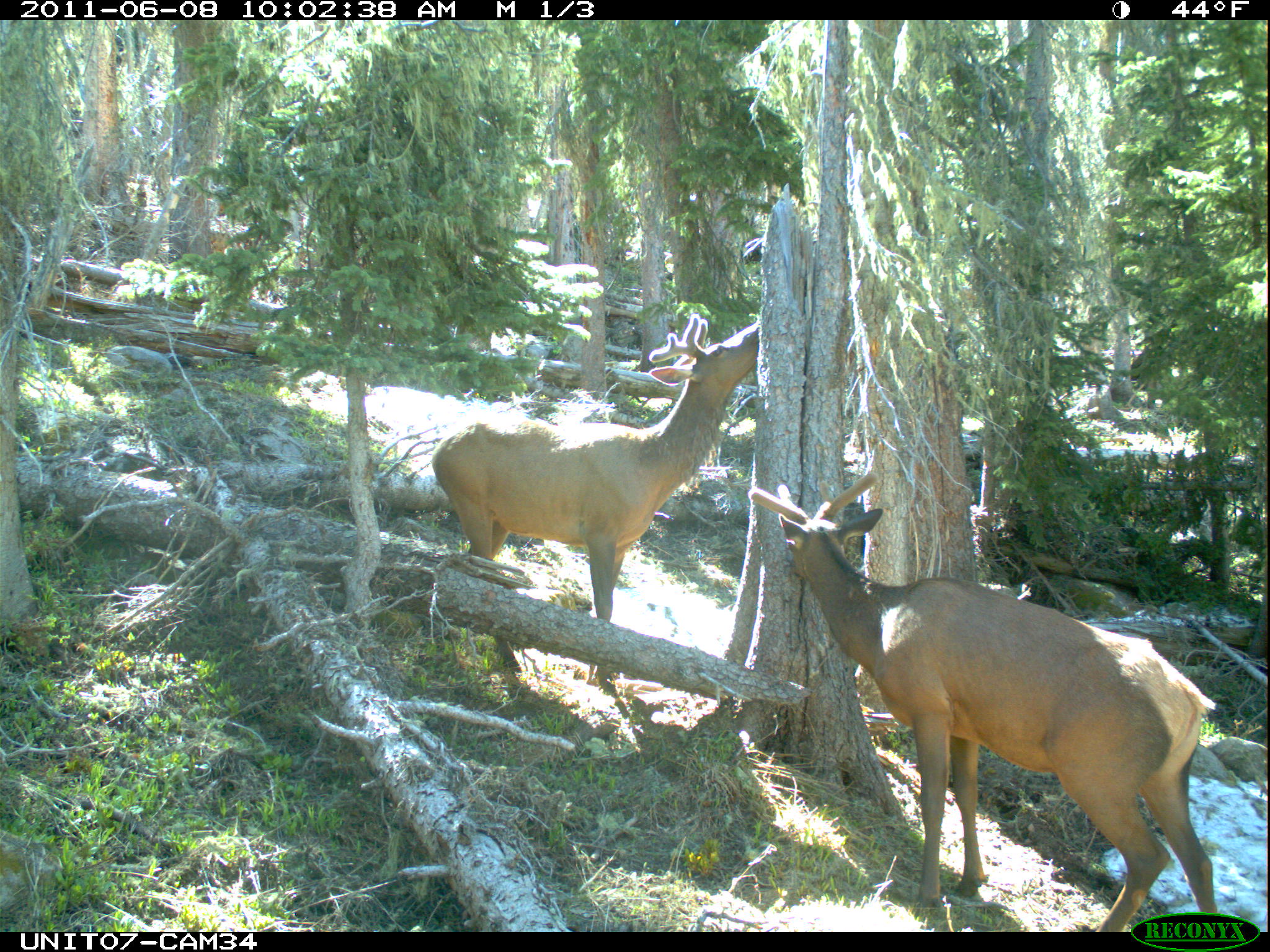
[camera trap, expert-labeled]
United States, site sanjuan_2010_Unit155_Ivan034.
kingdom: Animalia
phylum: Chordata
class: Mammalia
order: Artiodactyla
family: Cervidae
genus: Cervus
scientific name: Cervus elaphus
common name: red deer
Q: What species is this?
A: Cervus elaphus (red deer).